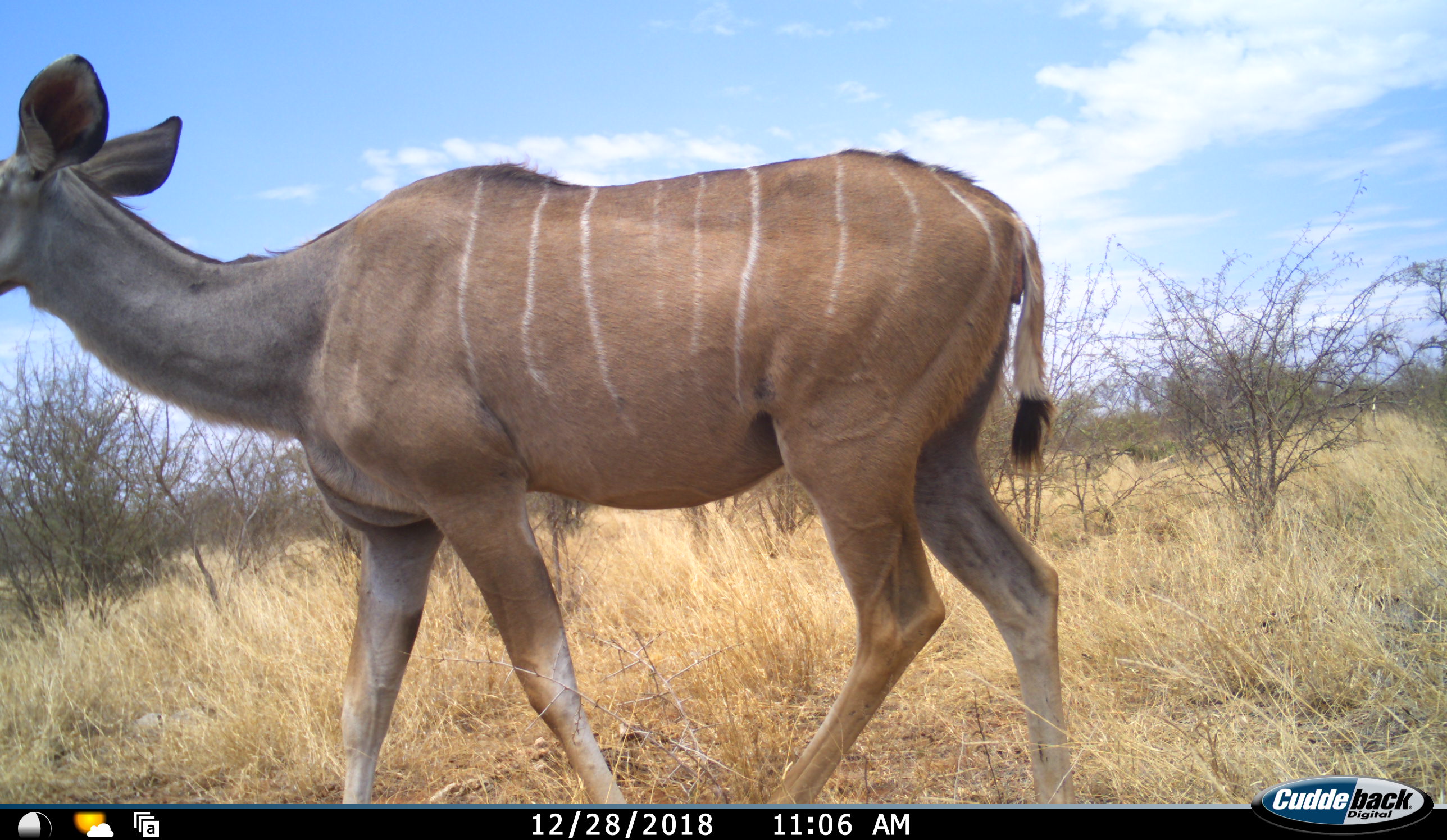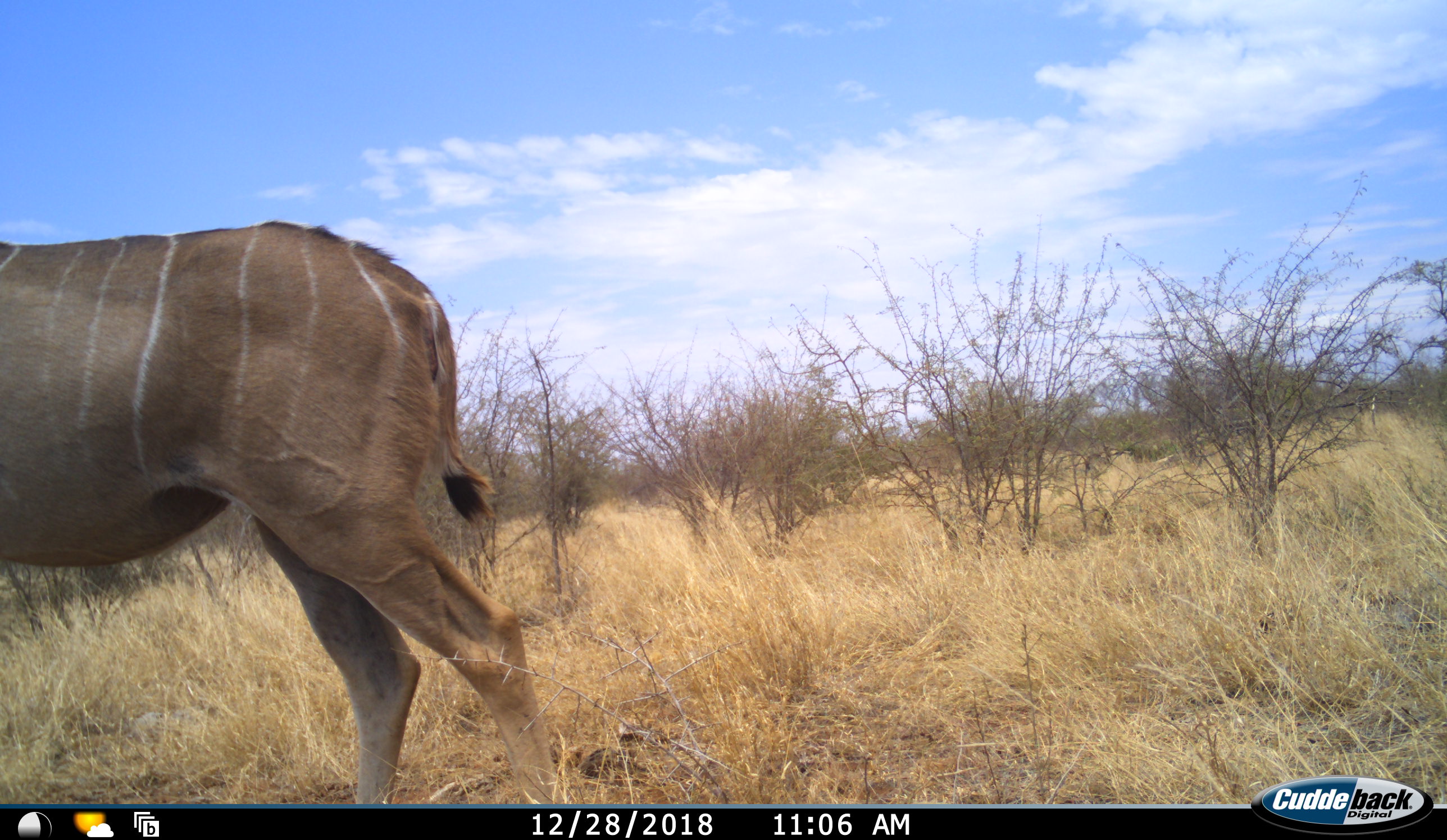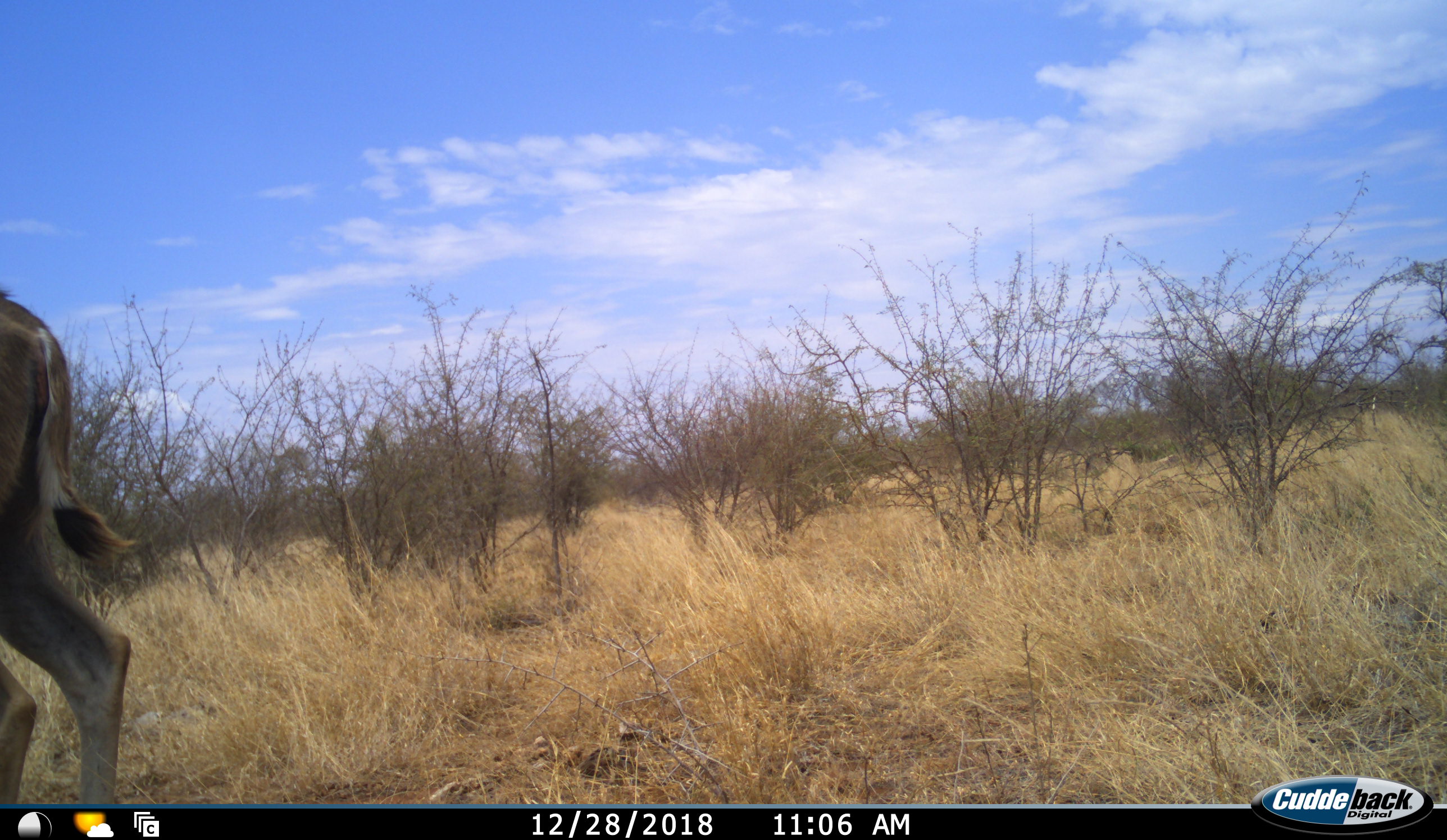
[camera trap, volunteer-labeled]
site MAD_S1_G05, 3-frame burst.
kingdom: Animalia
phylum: Chordata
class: Mammalia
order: Artiodactyla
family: Bovidae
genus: Tragelaphus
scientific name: Tragelaphus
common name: kudu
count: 1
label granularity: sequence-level